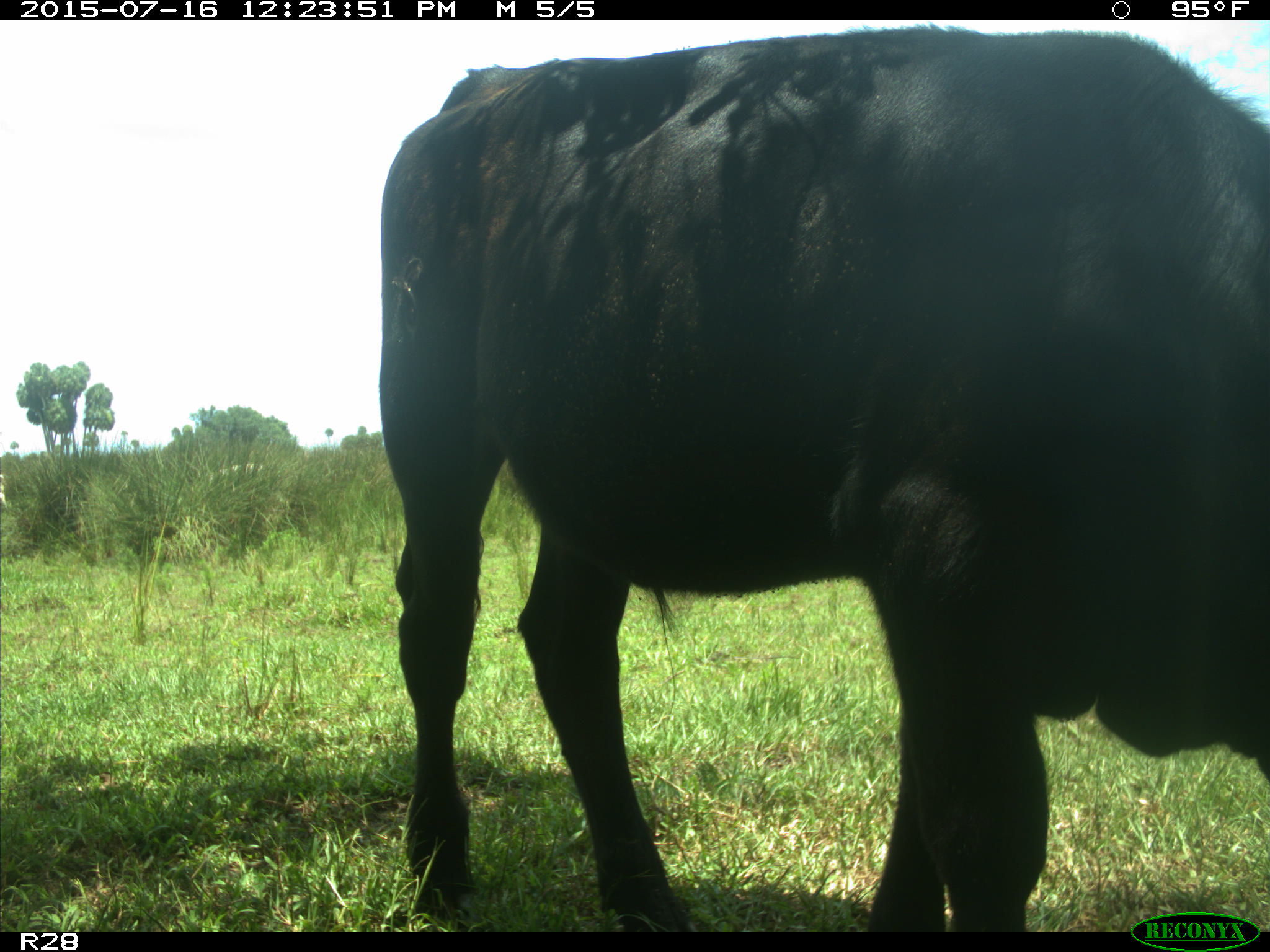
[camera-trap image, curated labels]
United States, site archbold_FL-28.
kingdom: Animalia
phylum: Chordata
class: Mammalia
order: Artiodactyla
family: Bovidae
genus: Bos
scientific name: Bos taurus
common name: domestic cow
Bos taurus (domestic cow).